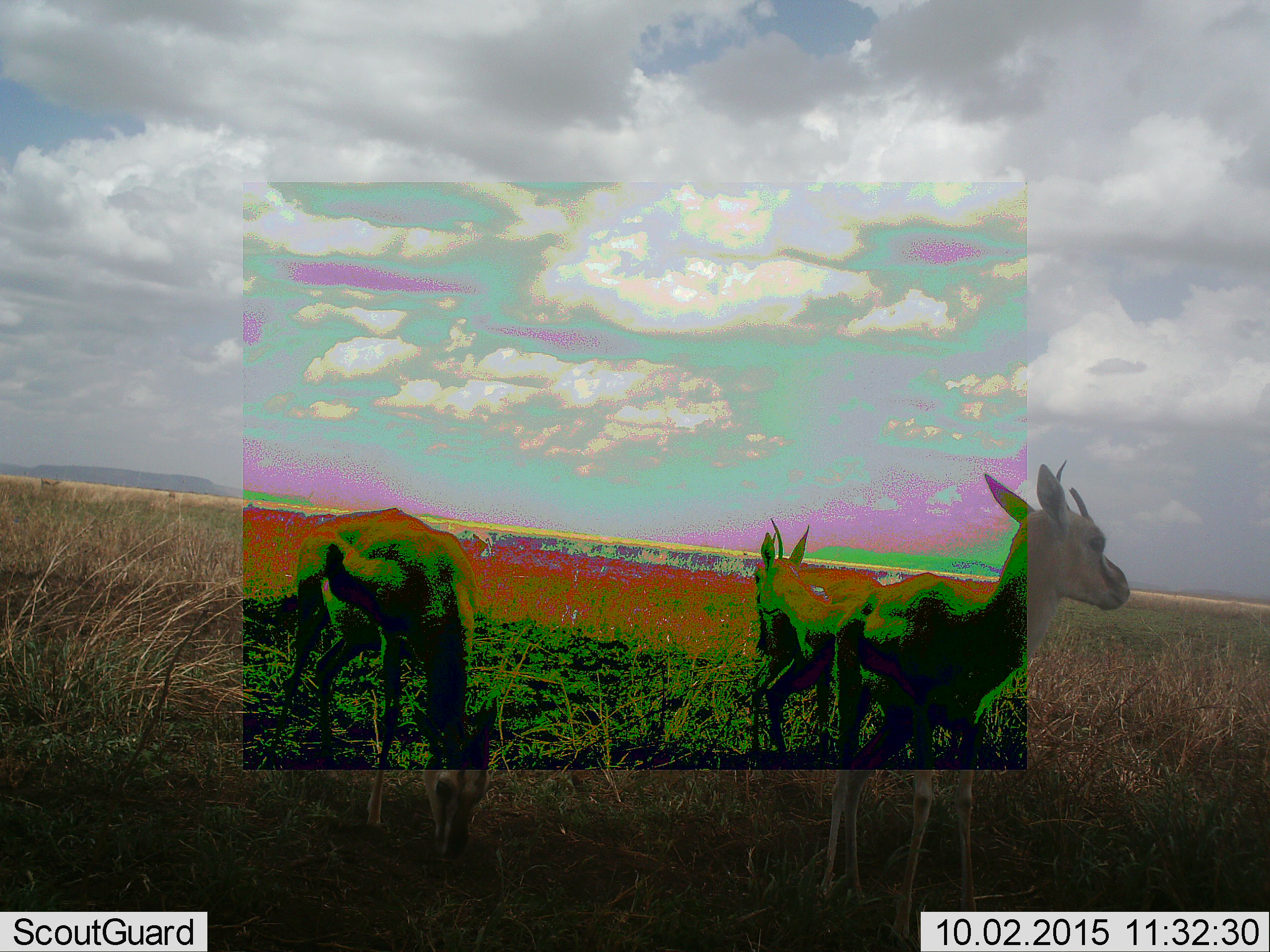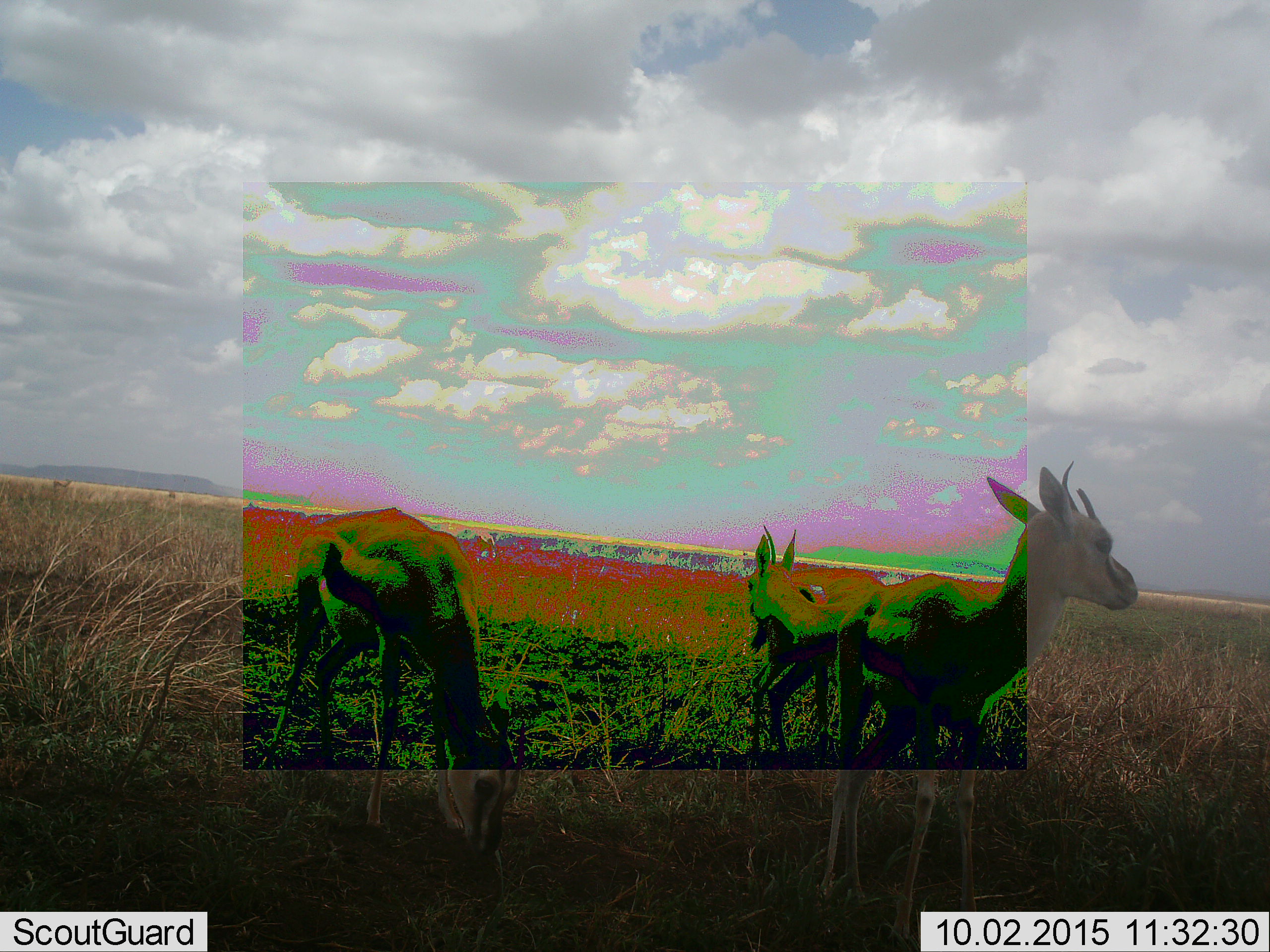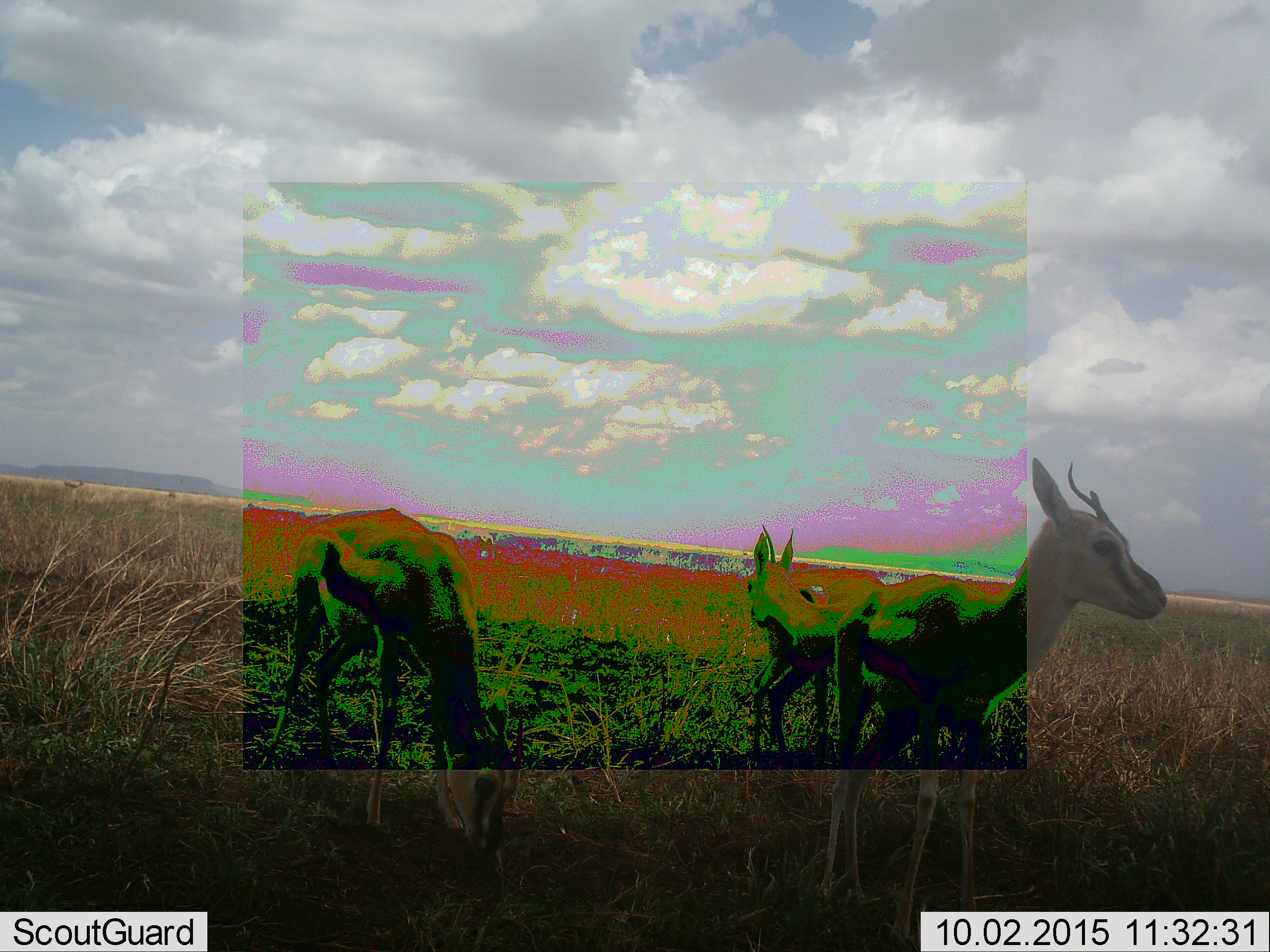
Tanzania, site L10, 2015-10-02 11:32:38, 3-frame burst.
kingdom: Animalia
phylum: Chordata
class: Mammalia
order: Artiodactyla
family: Bovidae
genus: Eudorcas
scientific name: Eudorcas thomsonii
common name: thomson's gazelle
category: gazellethomsons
Gazellethomsons (thomson's gazelle) (Eudorcas thomsonii), count 5. Behavior (volunteer vote fractions): standing 100%, resting 0%, moving 62%, interacting 0%. Young present (vote fraction): 12%. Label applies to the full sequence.